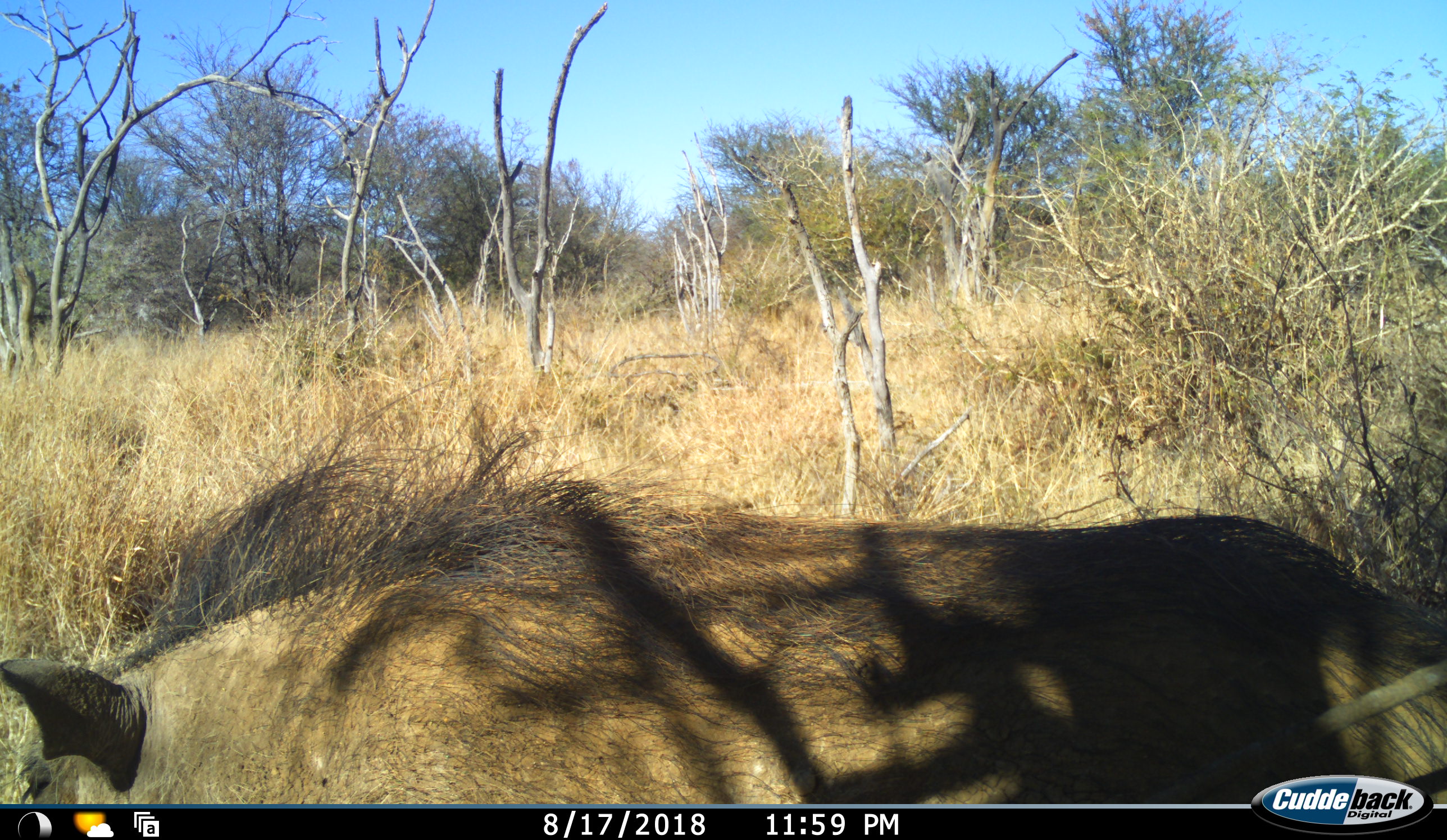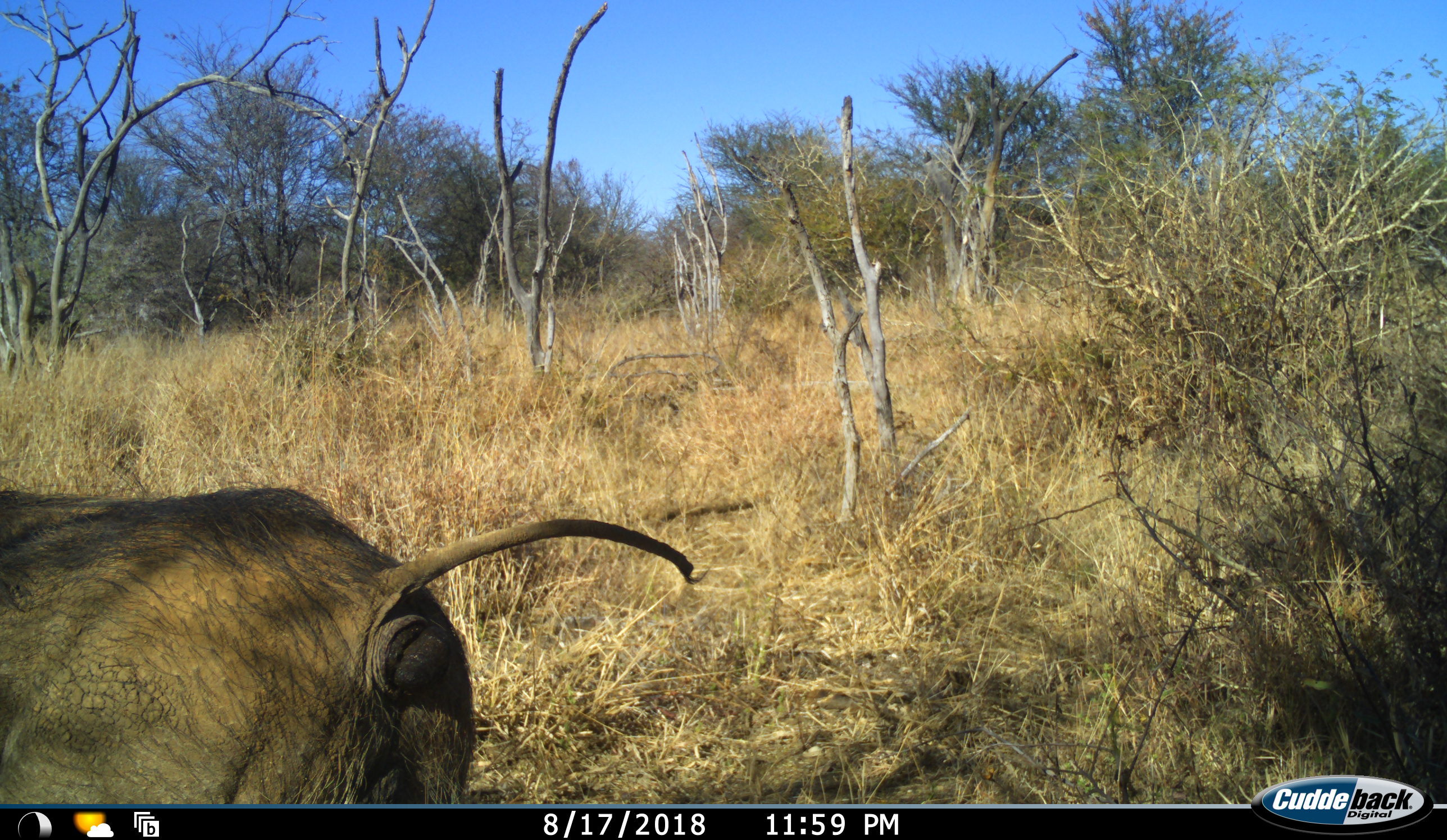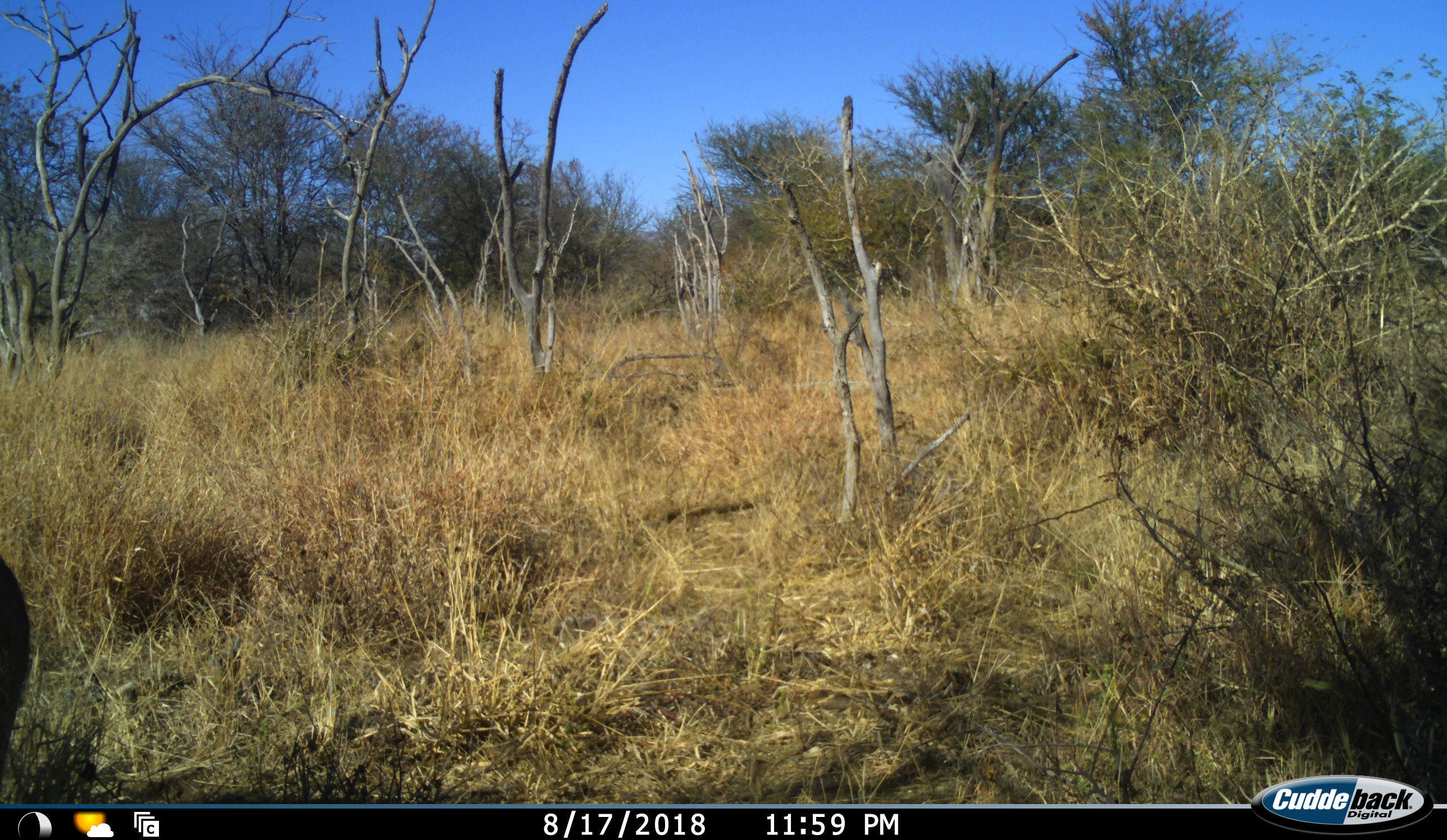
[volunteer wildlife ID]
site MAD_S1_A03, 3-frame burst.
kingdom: Animalia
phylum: Chordata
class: Mammalia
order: Artiodactyla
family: Suidae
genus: Phacochoerus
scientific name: Phacochoerus africanus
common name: warthog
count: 1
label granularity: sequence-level